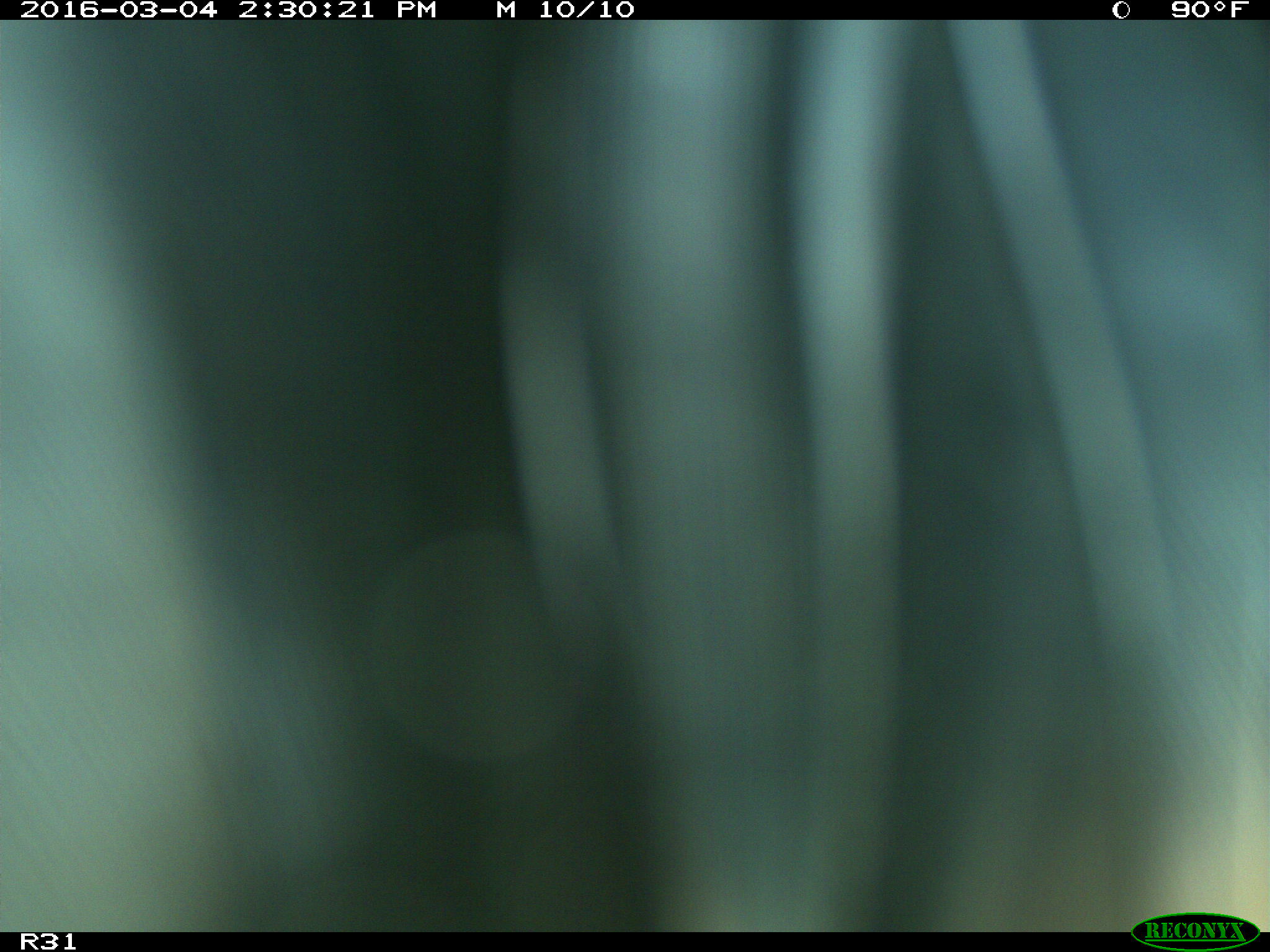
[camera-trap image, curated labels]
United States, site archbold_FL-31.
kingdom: Animalia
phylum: Chordata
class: Aves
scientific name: Aves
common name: birds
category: unidentified bird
Unidentified bird (birds) (Aves).